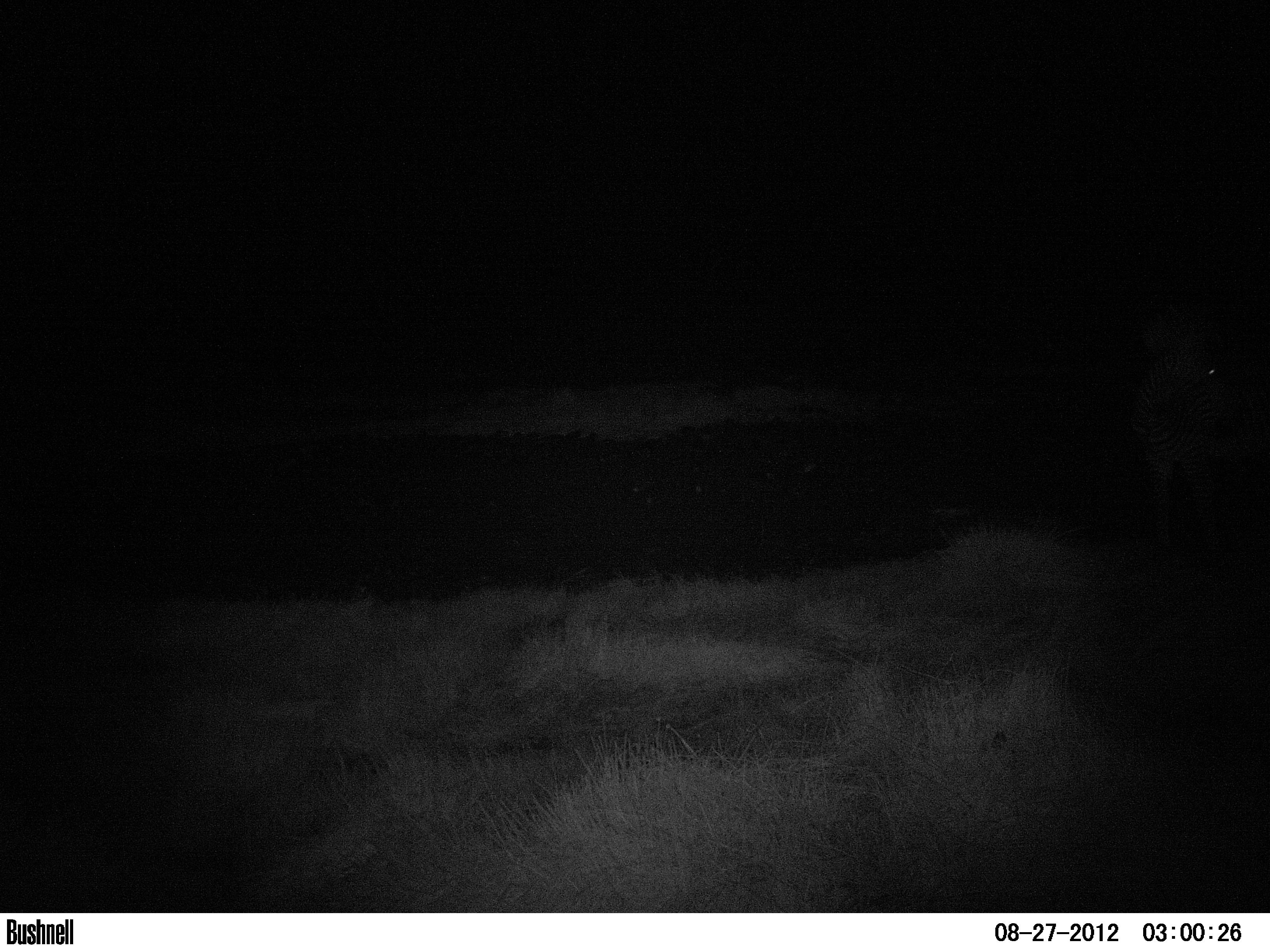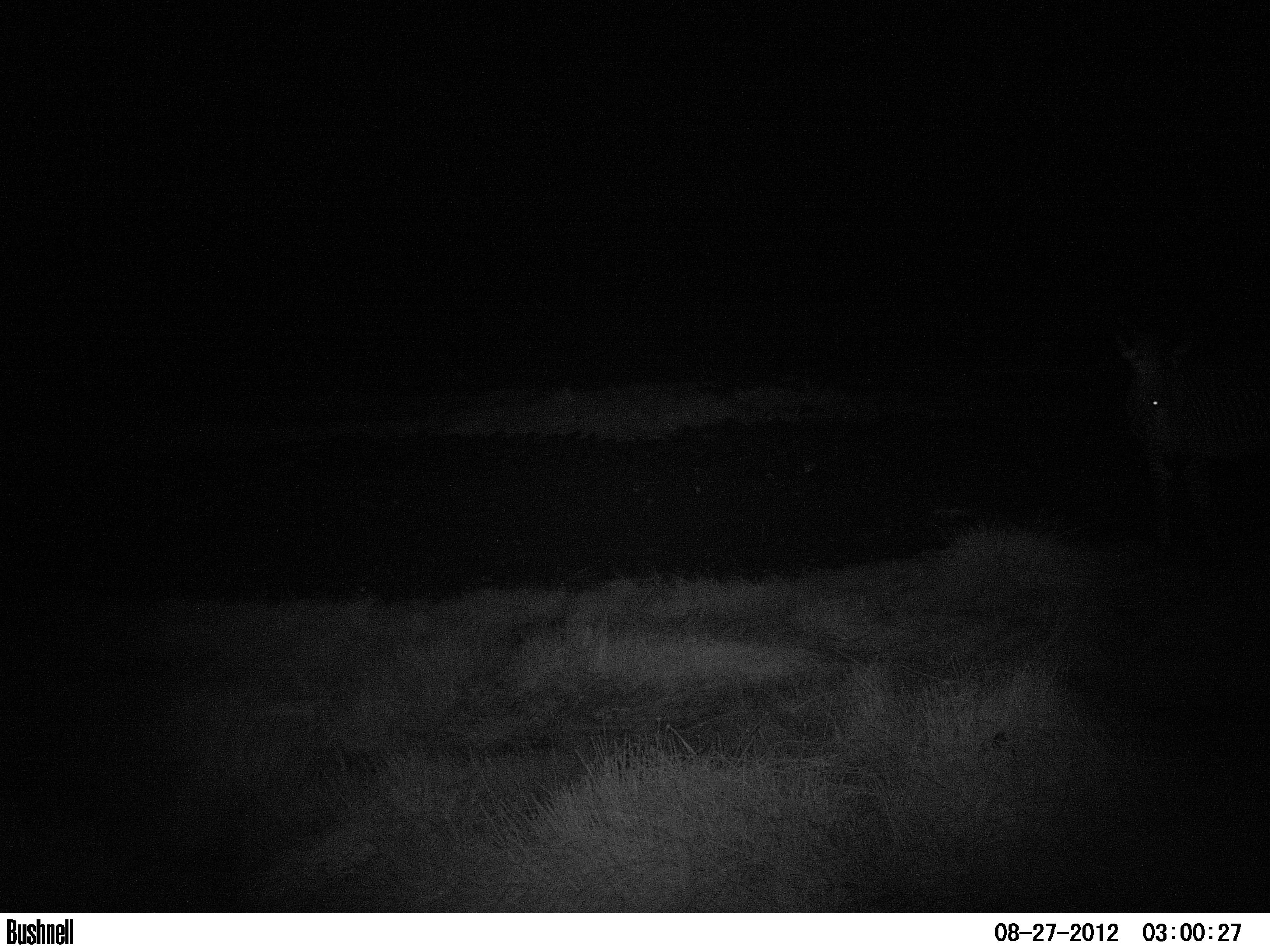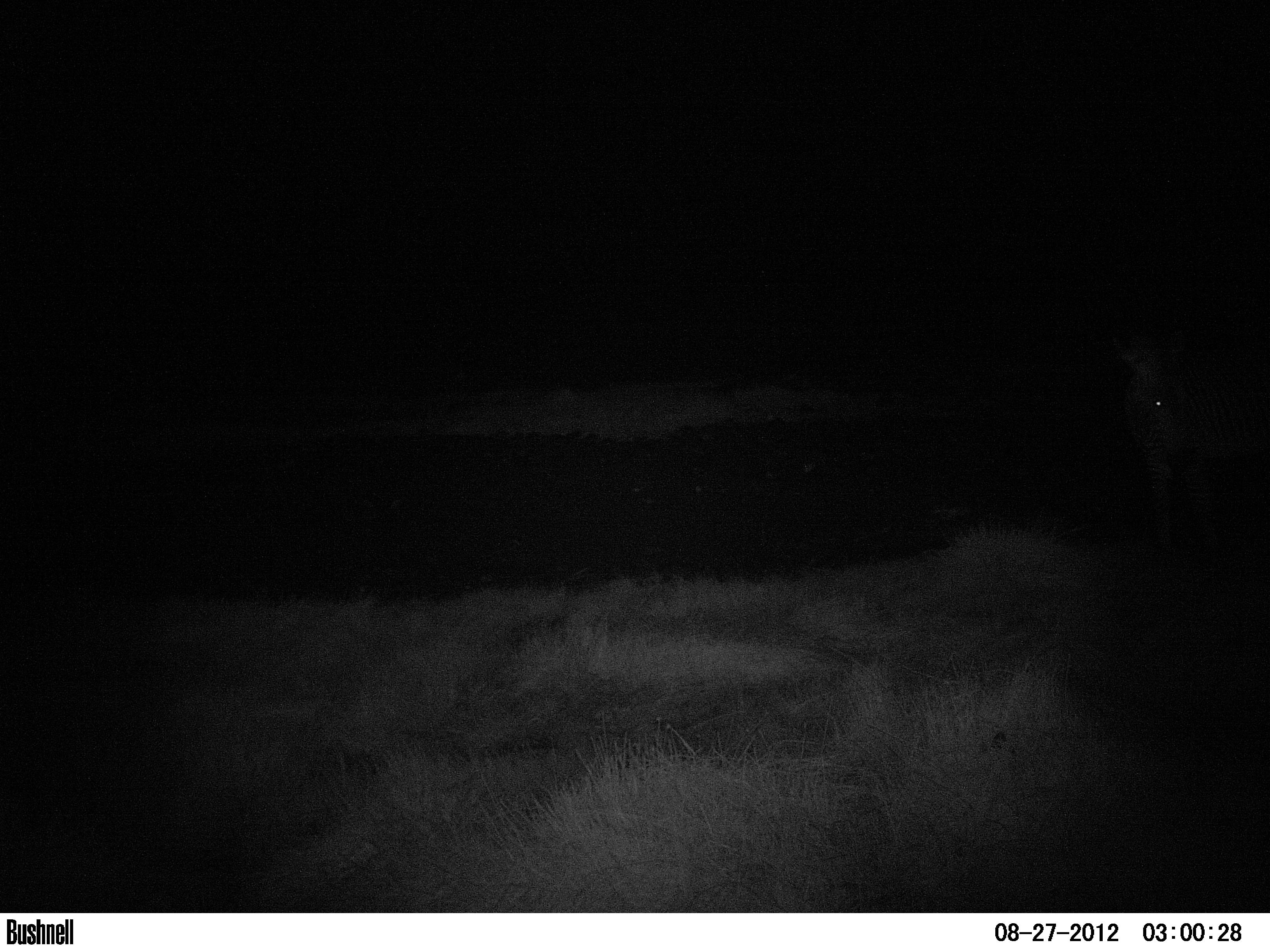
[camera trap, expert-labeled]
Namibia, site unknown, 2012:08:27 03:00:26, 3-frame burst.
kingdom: Animalia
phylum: Chordata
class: Mammalia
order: Perissodactyla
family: Equidae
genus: Equus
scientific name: Equus zebra hartmannae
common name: hartmann's mountain zebra